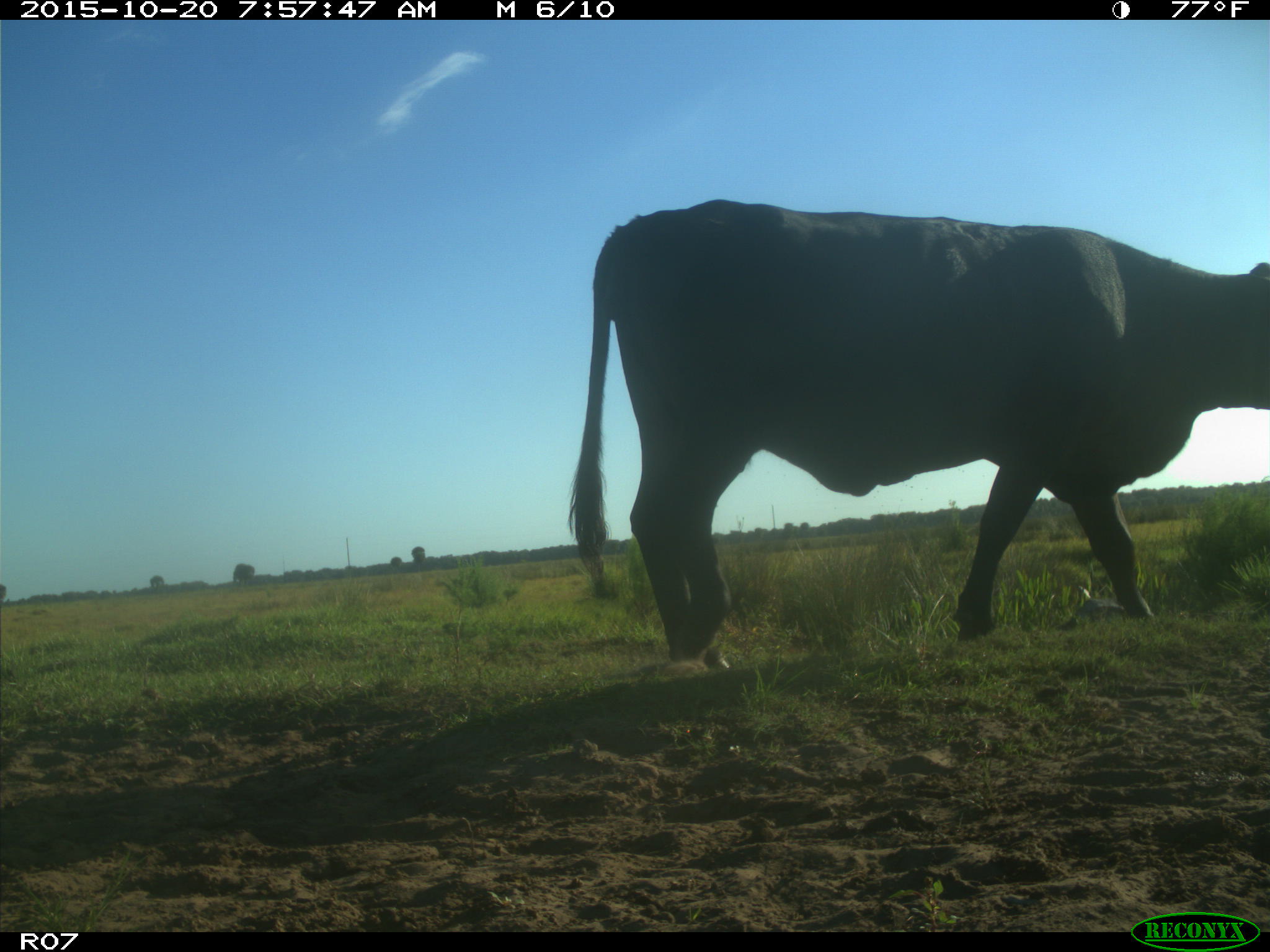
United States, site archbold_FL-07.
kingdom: Animalia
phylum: Chordata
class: Mammalia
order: Artiodactyla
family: Bovidae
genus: Bos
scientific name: Bos taurus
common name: domestic cow